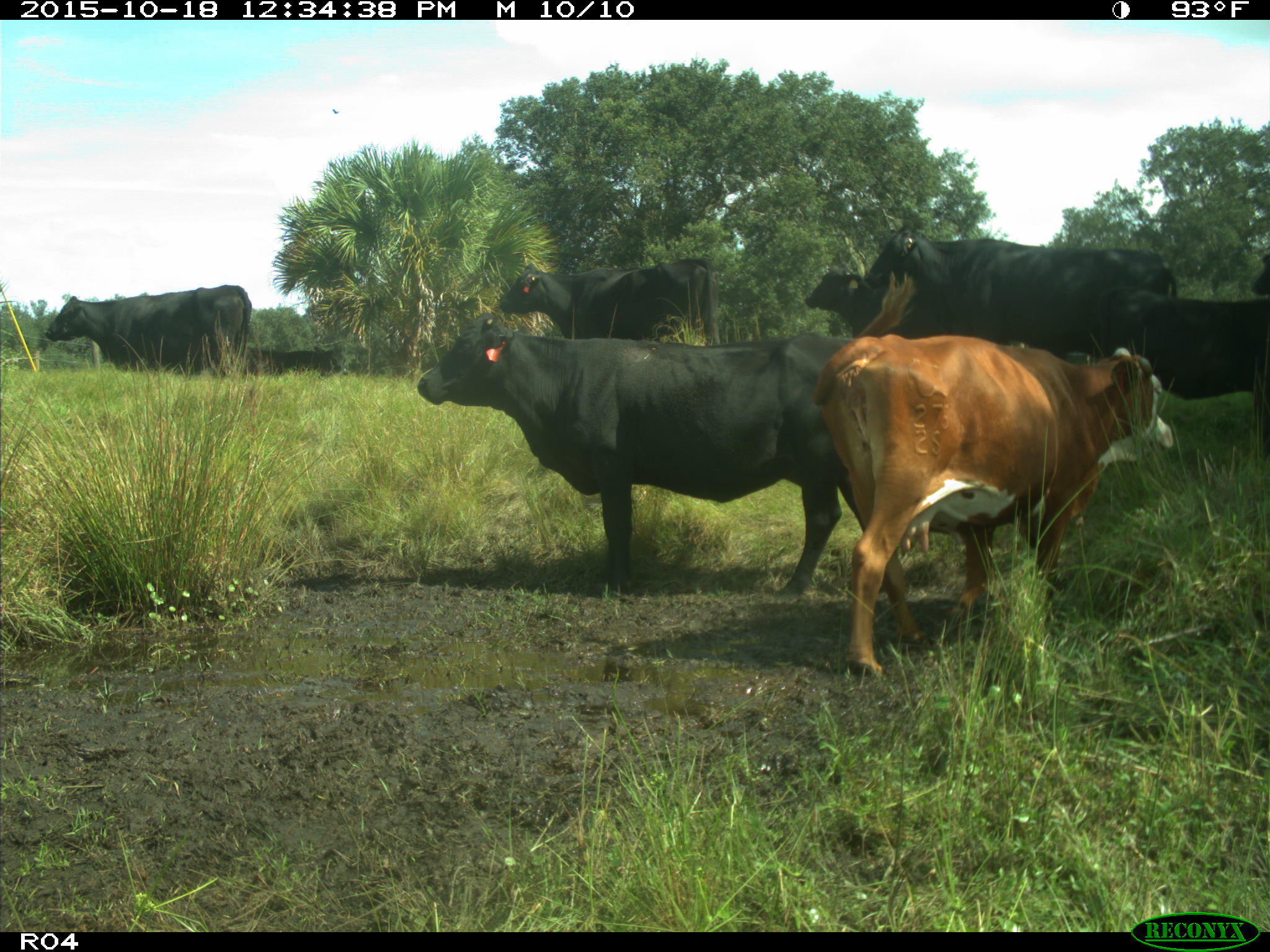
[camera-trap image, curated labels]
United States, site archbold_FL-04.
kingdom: Animalia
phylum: Chordata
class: Mammalia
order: Artiodactyla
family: Bovidae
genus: Bos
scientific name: Bos taurus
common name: domestic cow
Bos taurus (domestic cow).